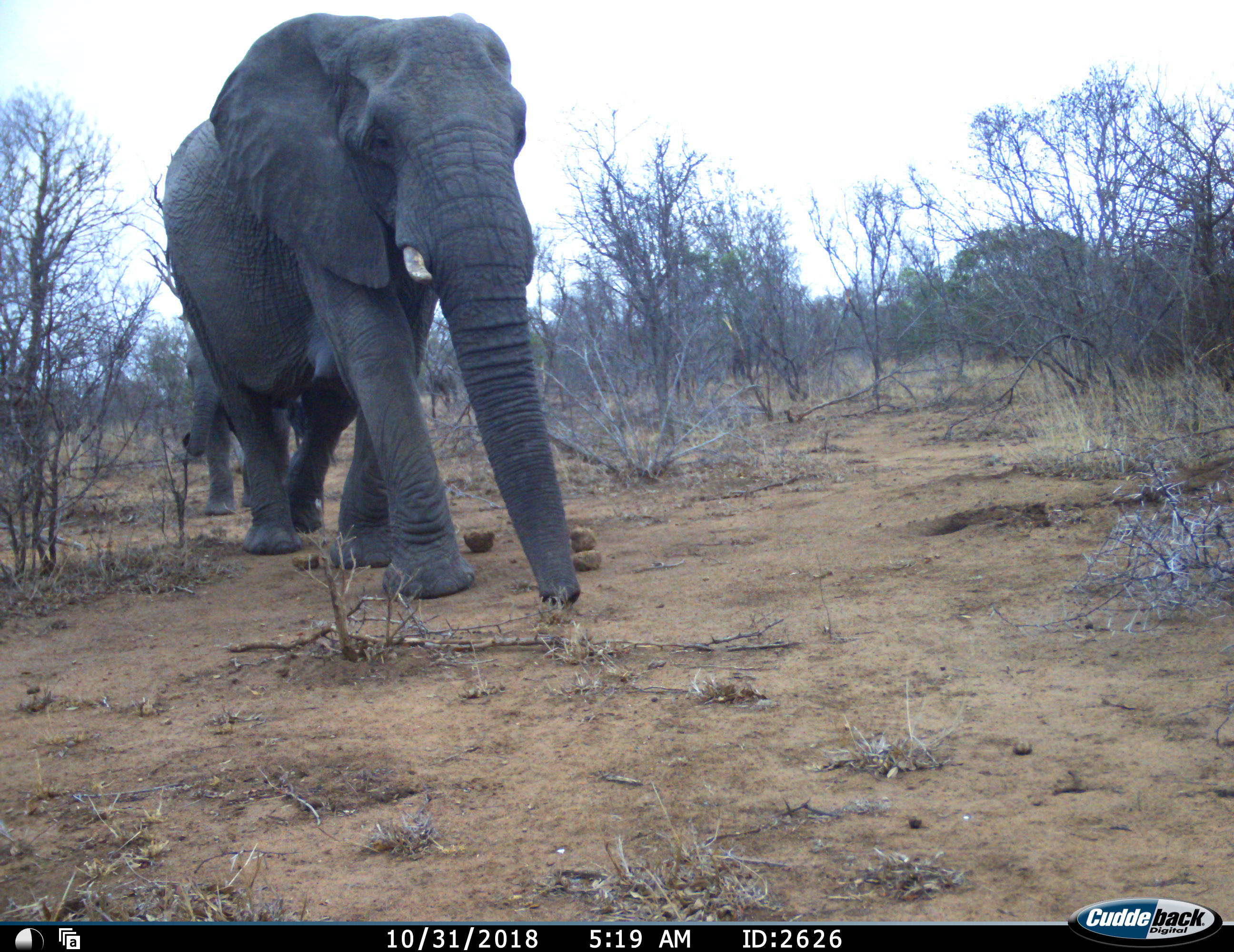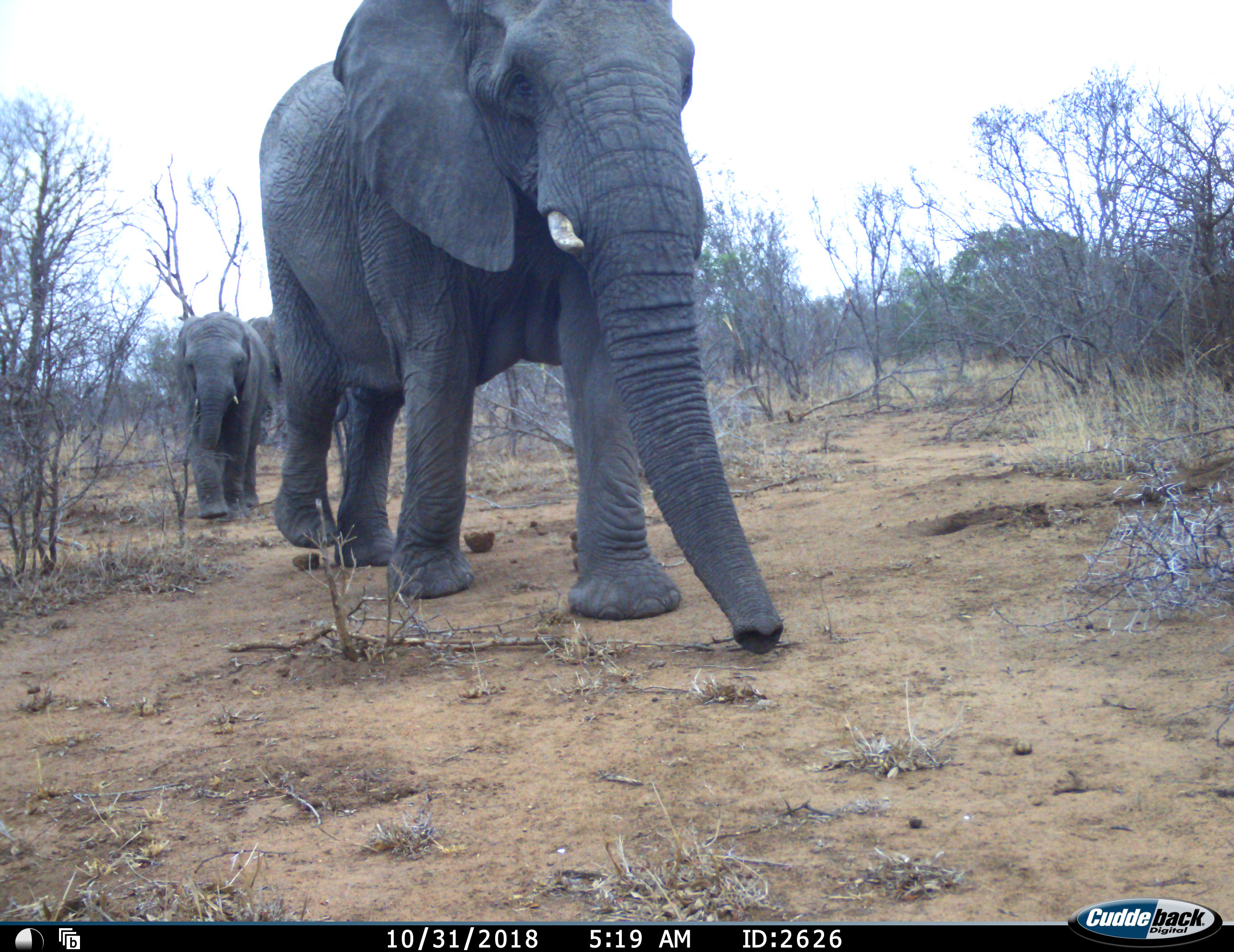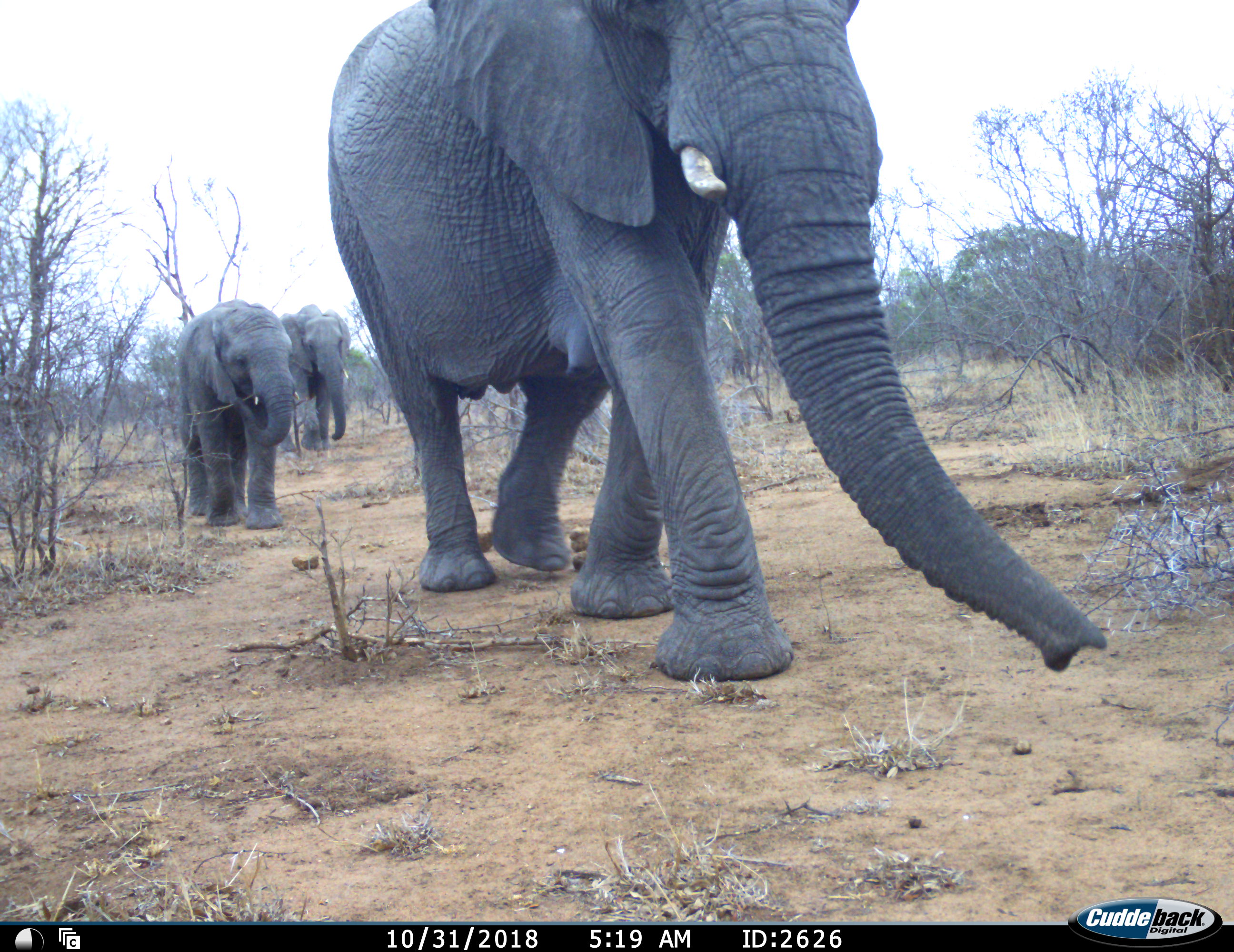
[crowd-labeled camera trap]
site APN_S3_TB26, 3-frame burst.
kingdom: Animalia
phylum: Chordata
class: Mammalia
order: Proboscidea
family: Elephantidae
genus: Loxodonta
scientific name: Loxodonta africana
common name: african bush elephant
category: elephant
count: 3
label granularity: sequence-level